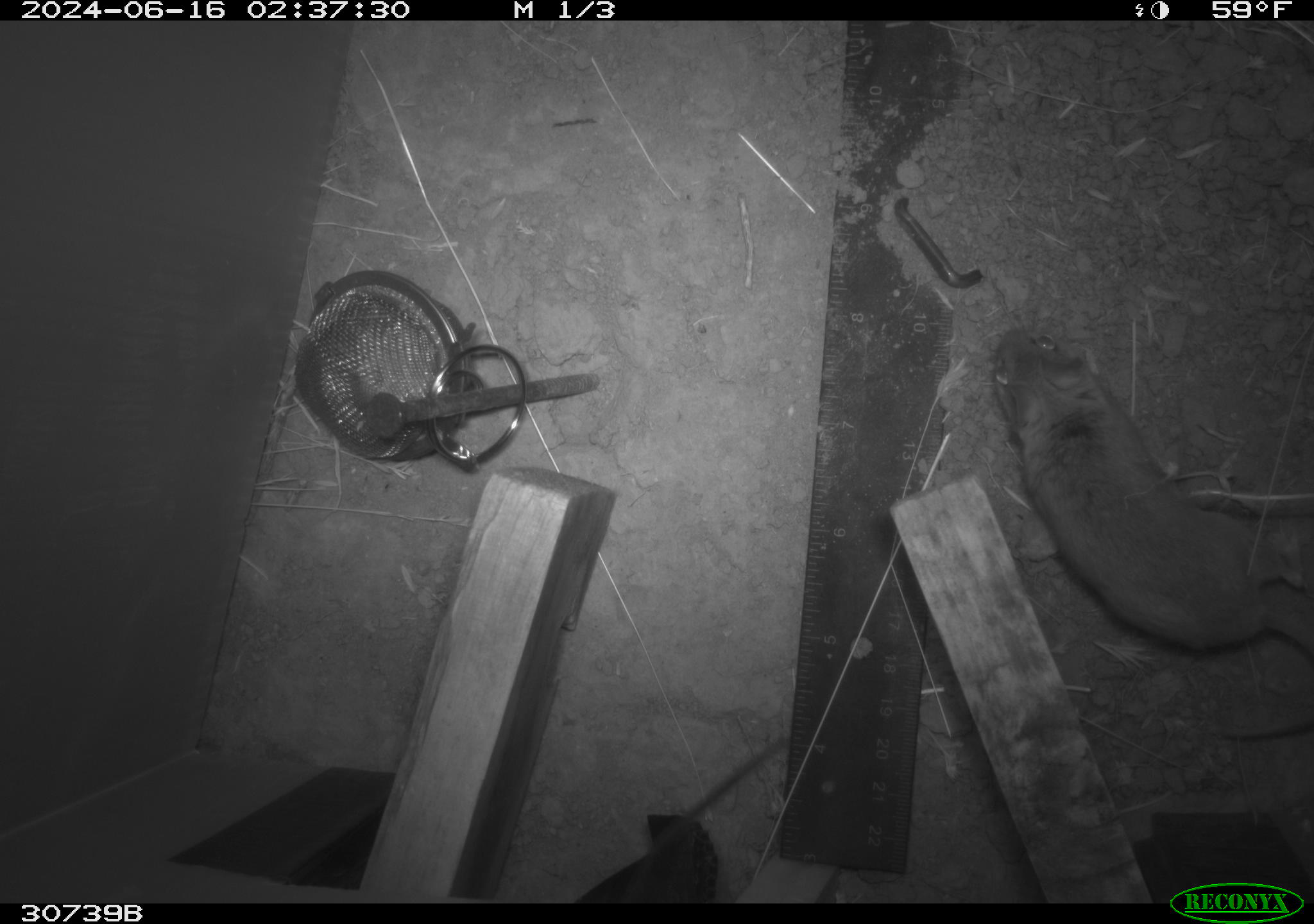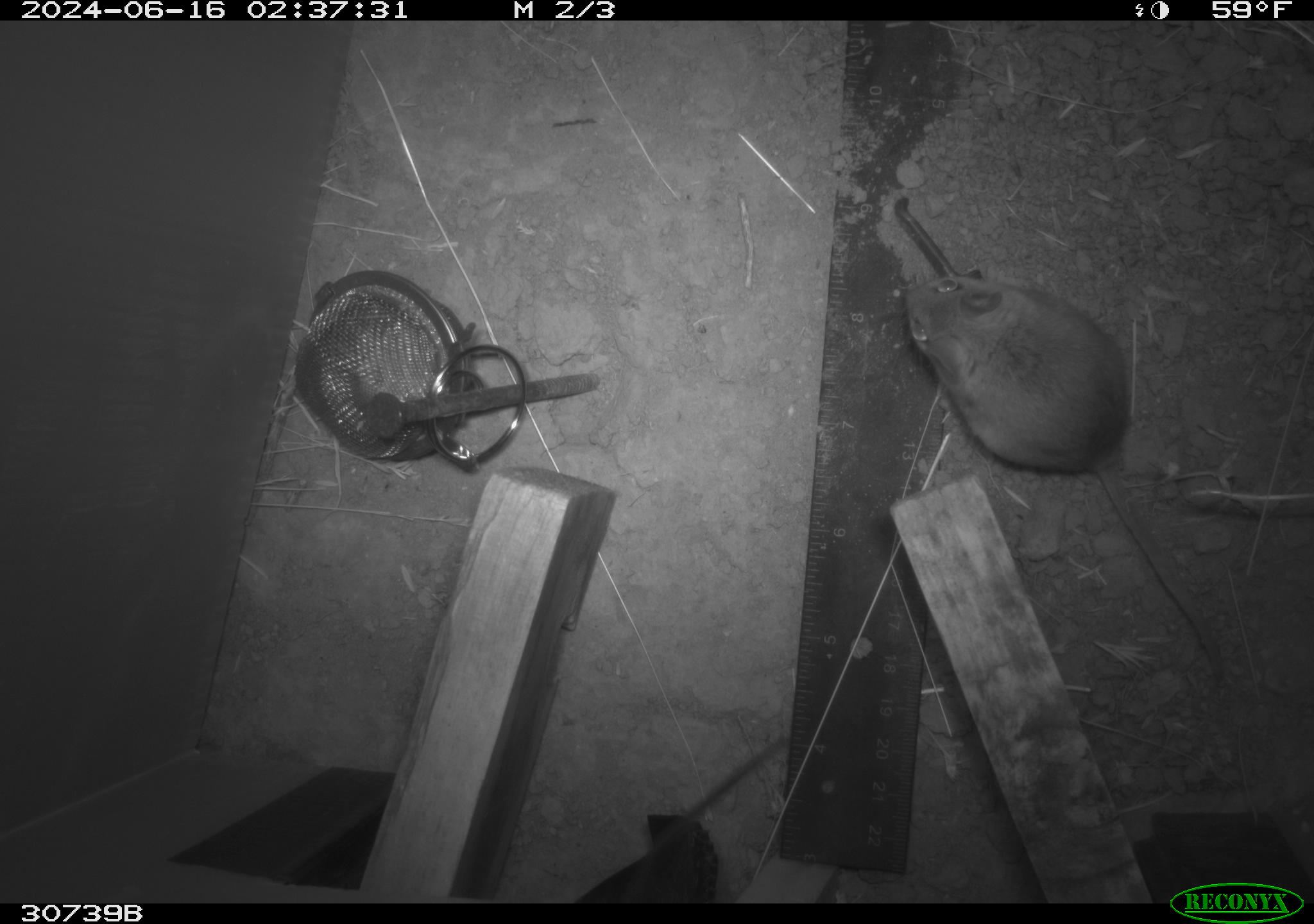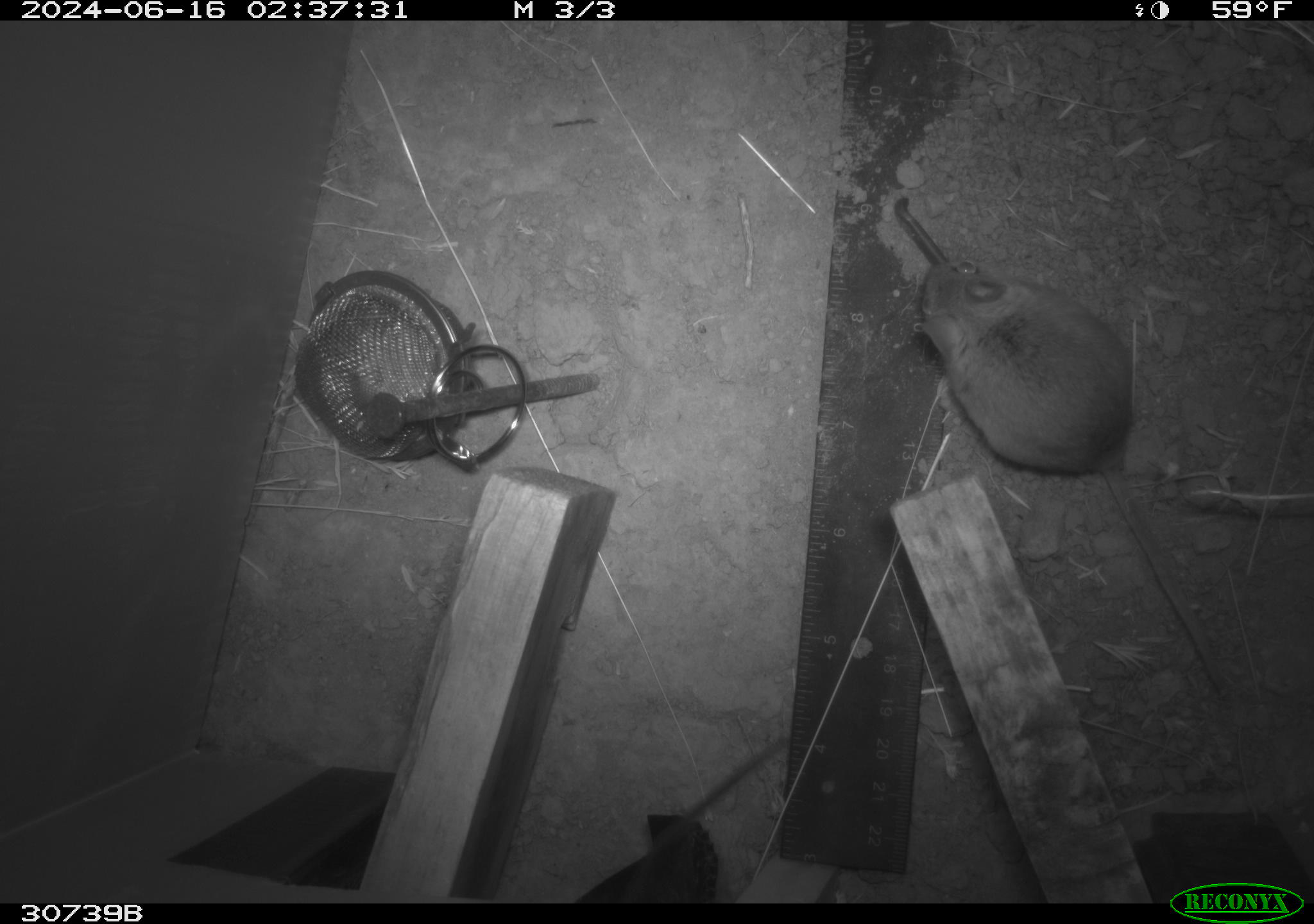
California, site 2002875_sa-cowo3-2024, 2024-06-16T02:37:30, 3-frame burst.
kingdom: Animalia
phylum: Chordata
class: Mammalia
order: Rodentia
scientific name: Rodentia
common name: rodent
Rodent (Rodentia).